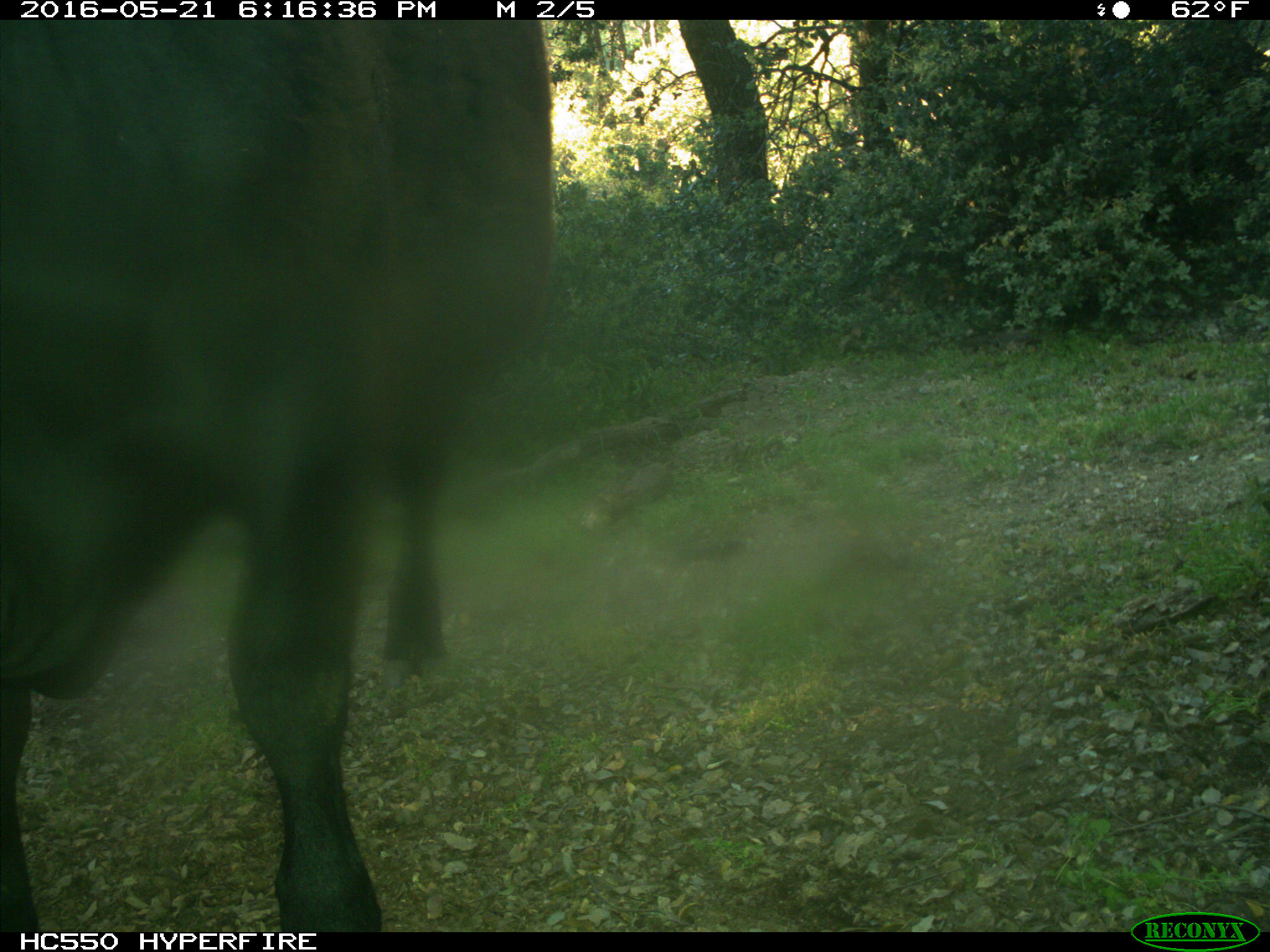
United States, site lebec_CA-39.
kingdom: Animalia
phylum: Chordata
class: Mammalia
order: Artiodactyla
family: Bovidae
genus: Bos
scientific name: Bos taurus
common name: domestic cow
Bos taurus (domestic cow).